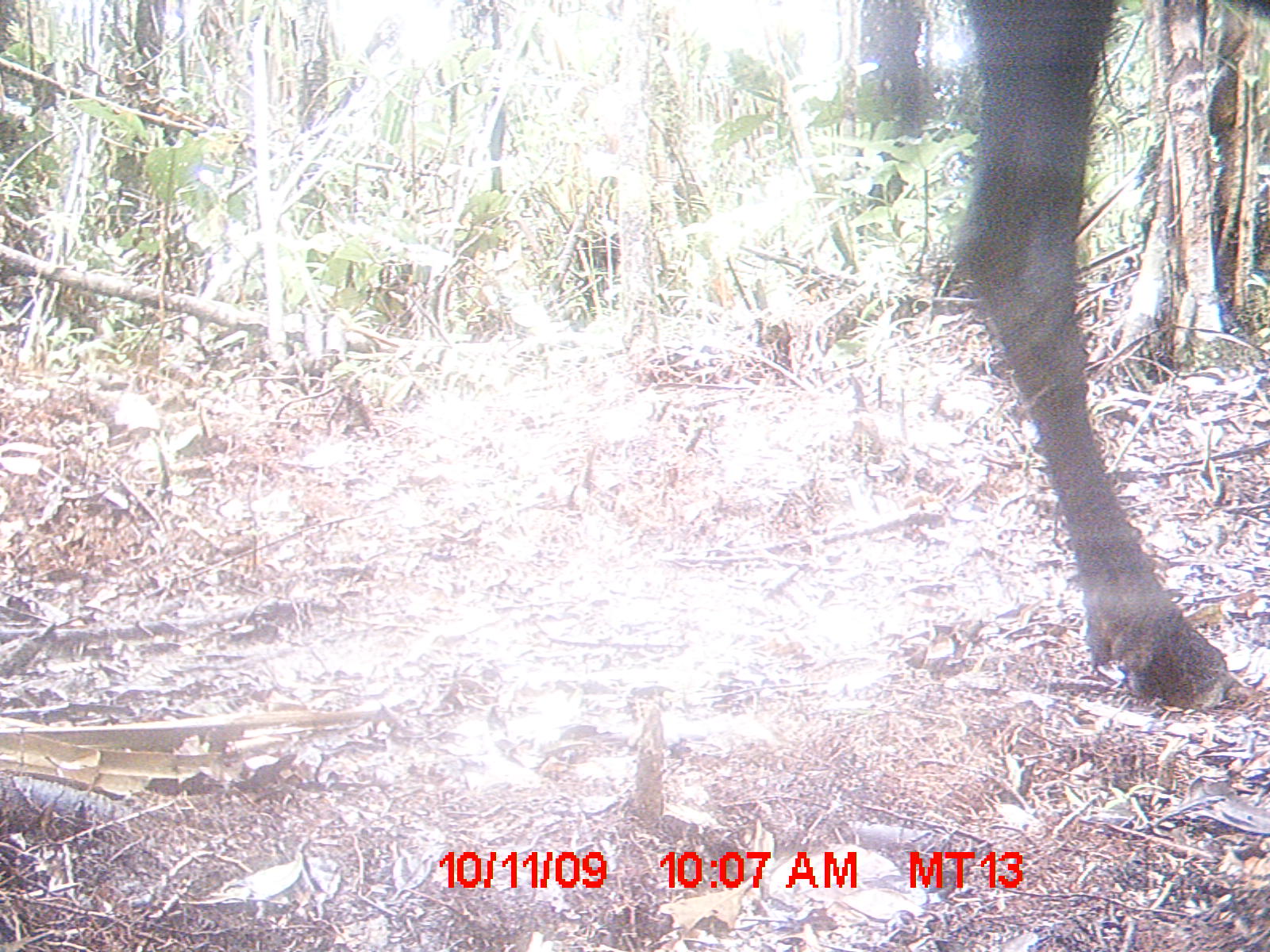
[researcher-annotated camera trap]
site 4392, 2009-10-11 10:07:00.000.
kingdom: Animalia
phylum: Chordata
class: Mammalia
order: Artiodactyla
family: Bovidae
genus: Bos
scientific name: Bos taurus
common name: domestic cattle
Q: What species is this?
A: Bos taurus (domestic cattle).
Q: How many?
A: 2.